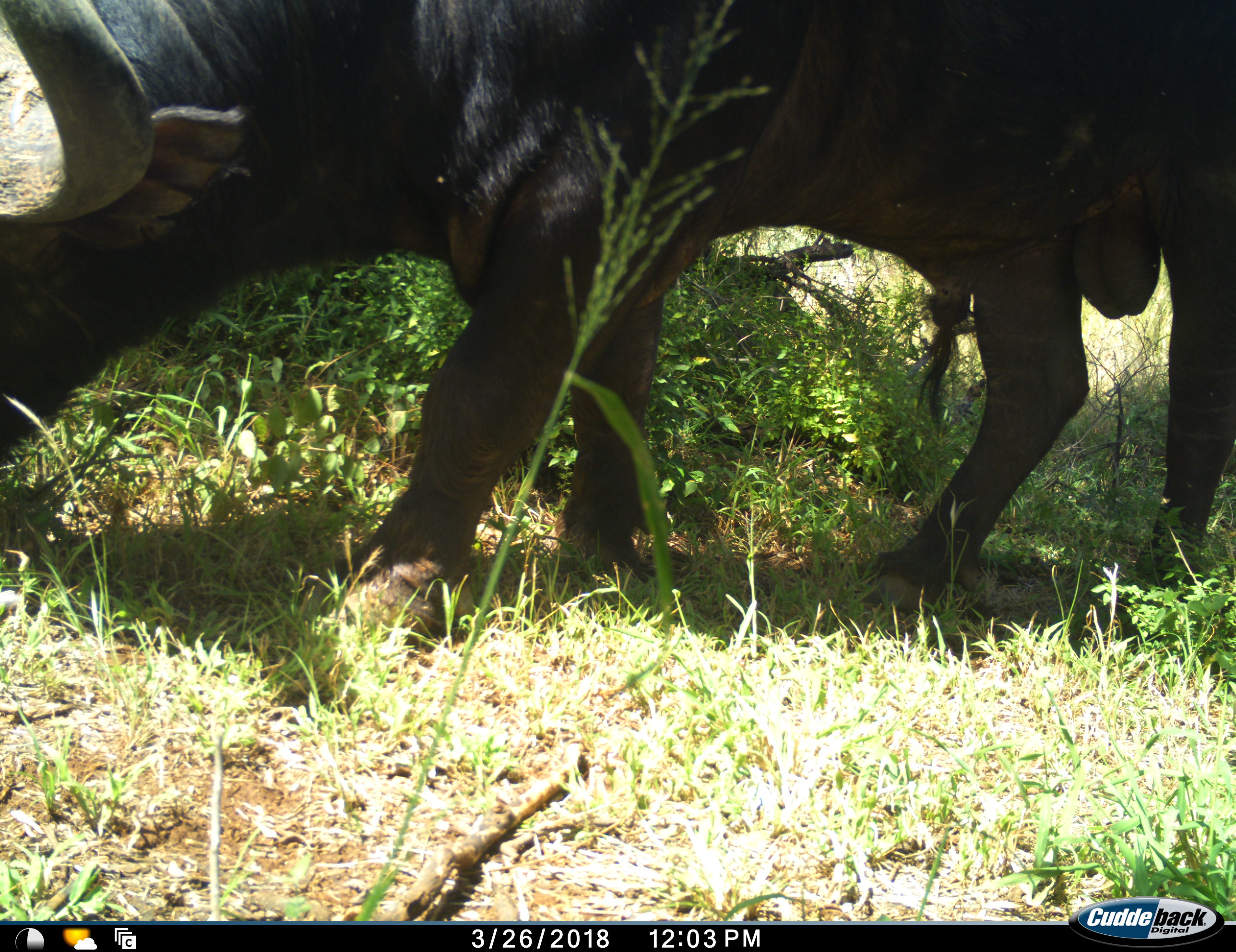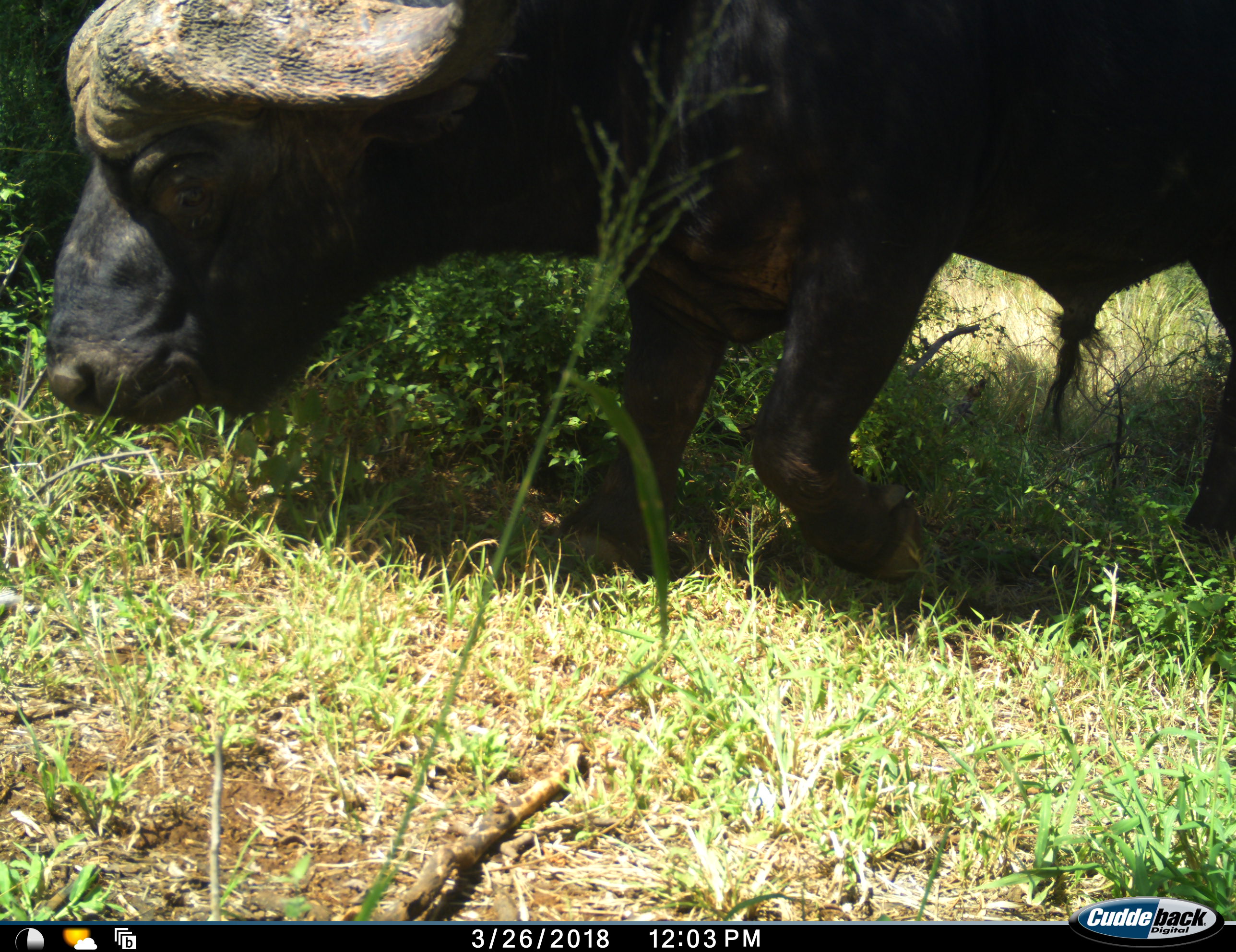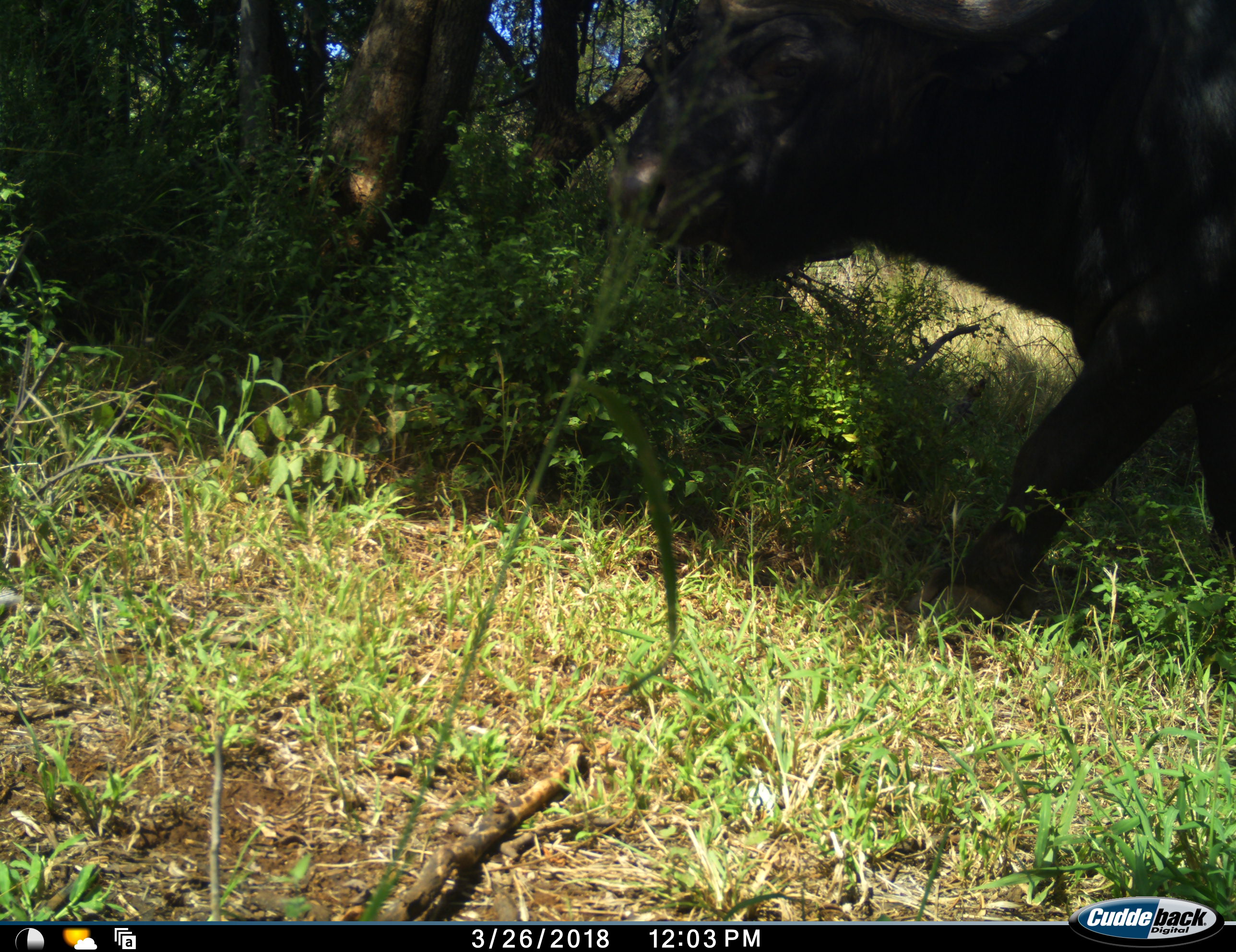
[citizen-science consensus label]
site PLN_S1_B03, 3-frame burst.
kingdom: Animalia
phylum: Chordata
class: Mammalia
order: Artiodactyla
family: Bovidae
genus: Syncerus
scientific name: Syncerus caffer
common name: african buffalo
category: buffalo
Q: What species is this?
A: Buffalo (african buffalo) (Syncerus caffer).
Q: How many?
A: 1.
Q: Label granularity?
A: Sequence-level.